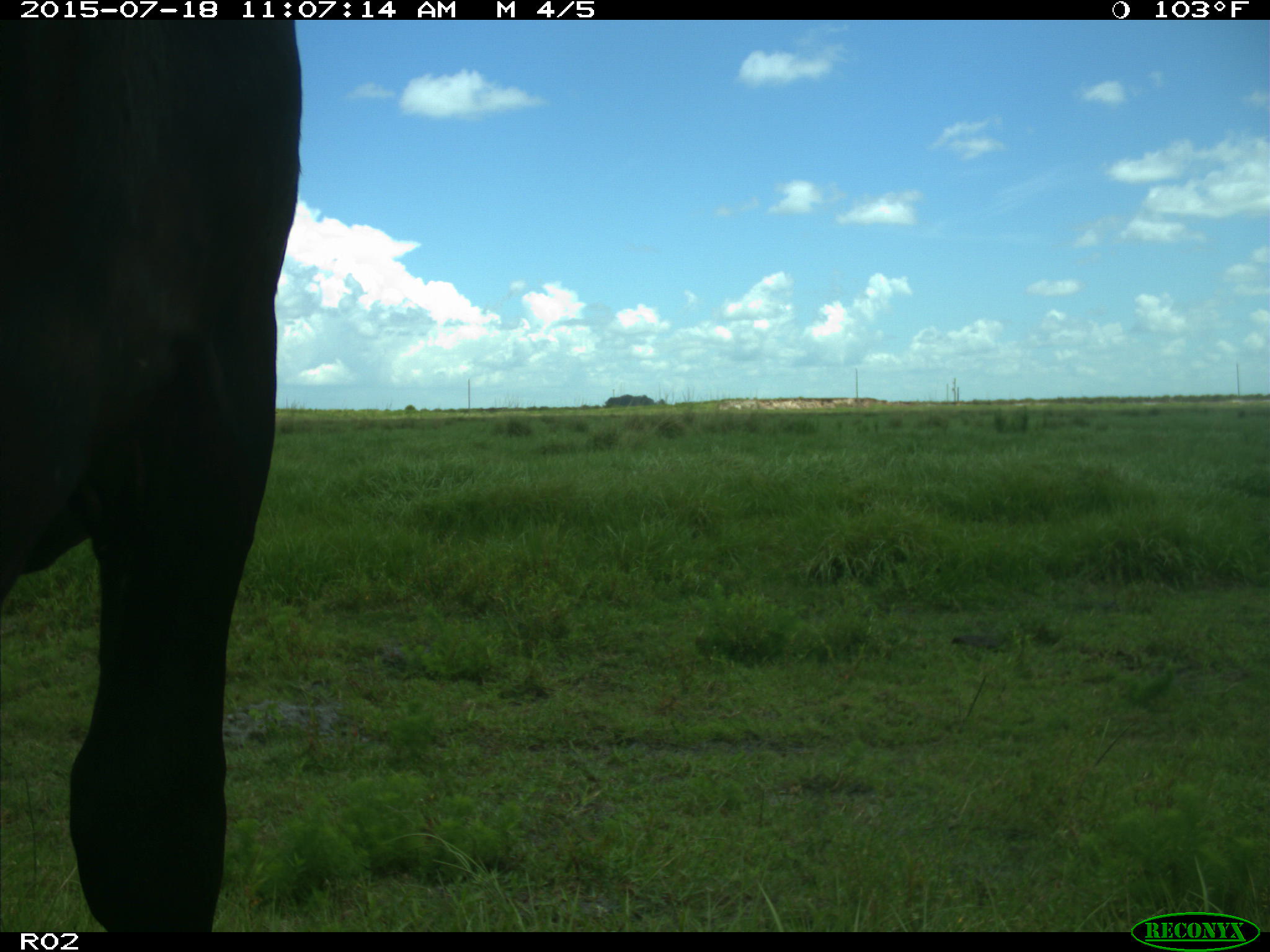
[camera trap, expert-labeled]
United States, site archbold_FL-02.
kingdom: Animalia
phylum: Chordata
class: Mammalia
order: Artiodactyla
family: Bovidae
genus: Bos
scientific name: Bos taurus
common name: domestic cow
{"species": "Bos taurus (domestic cow)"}